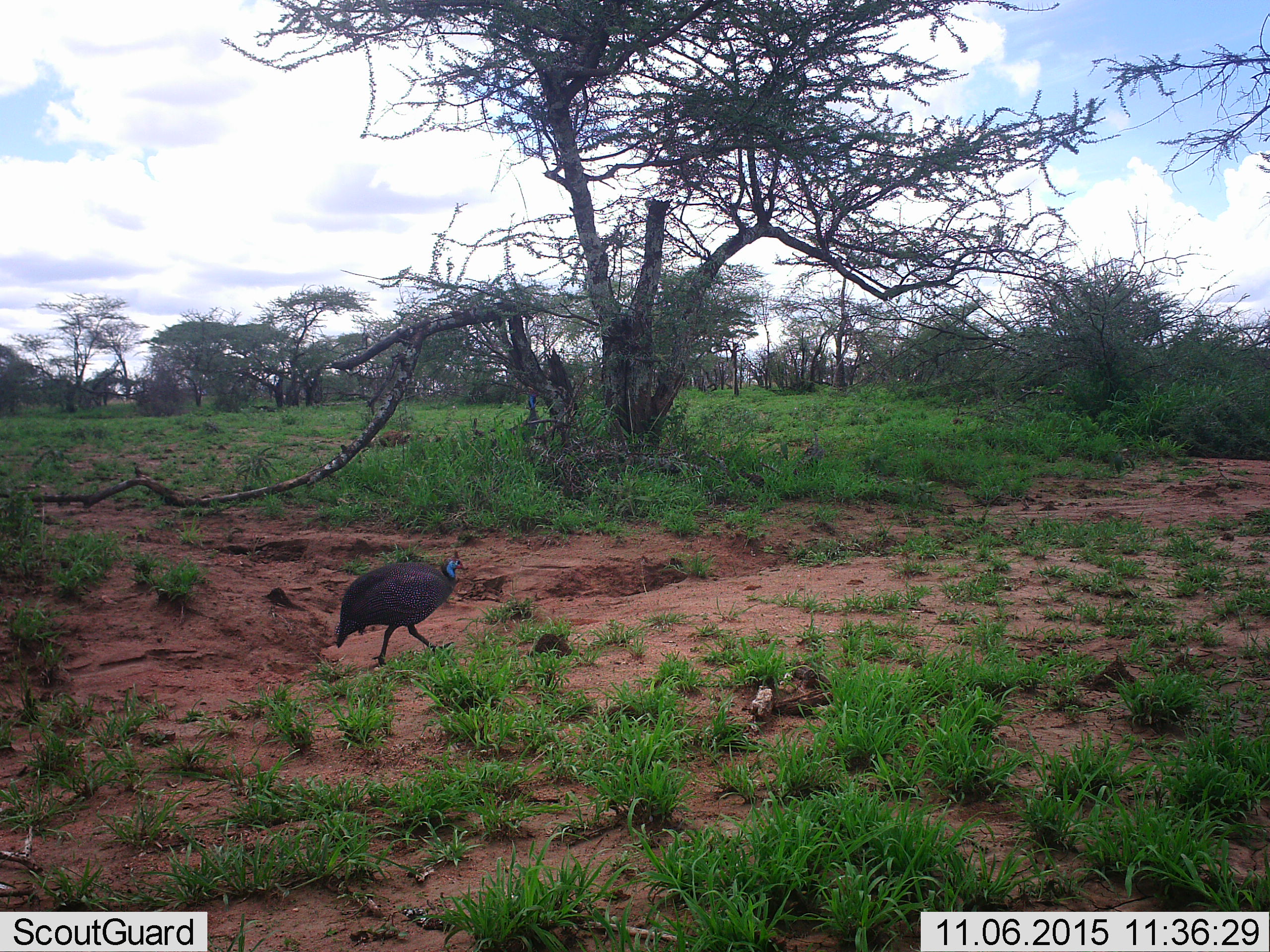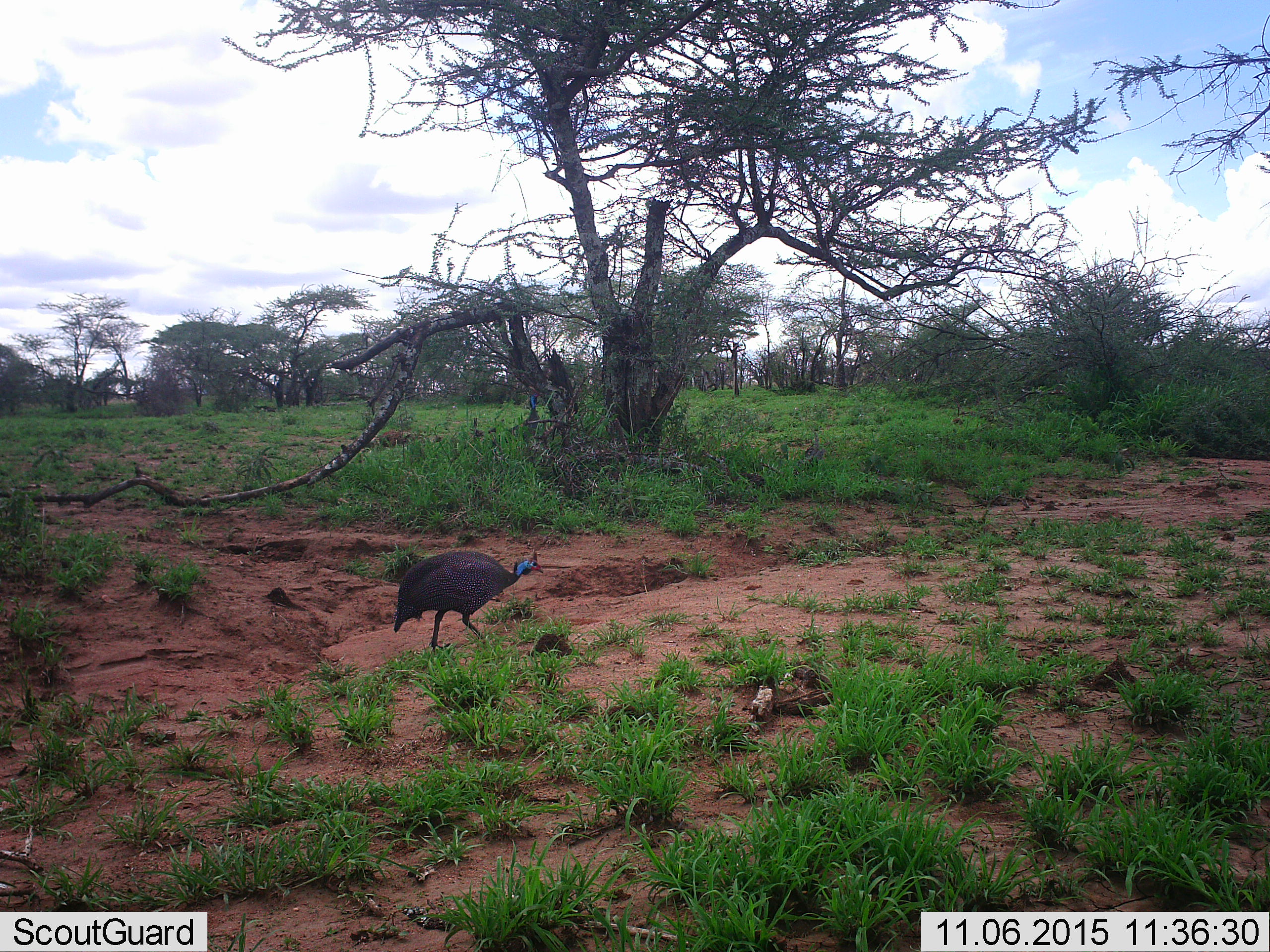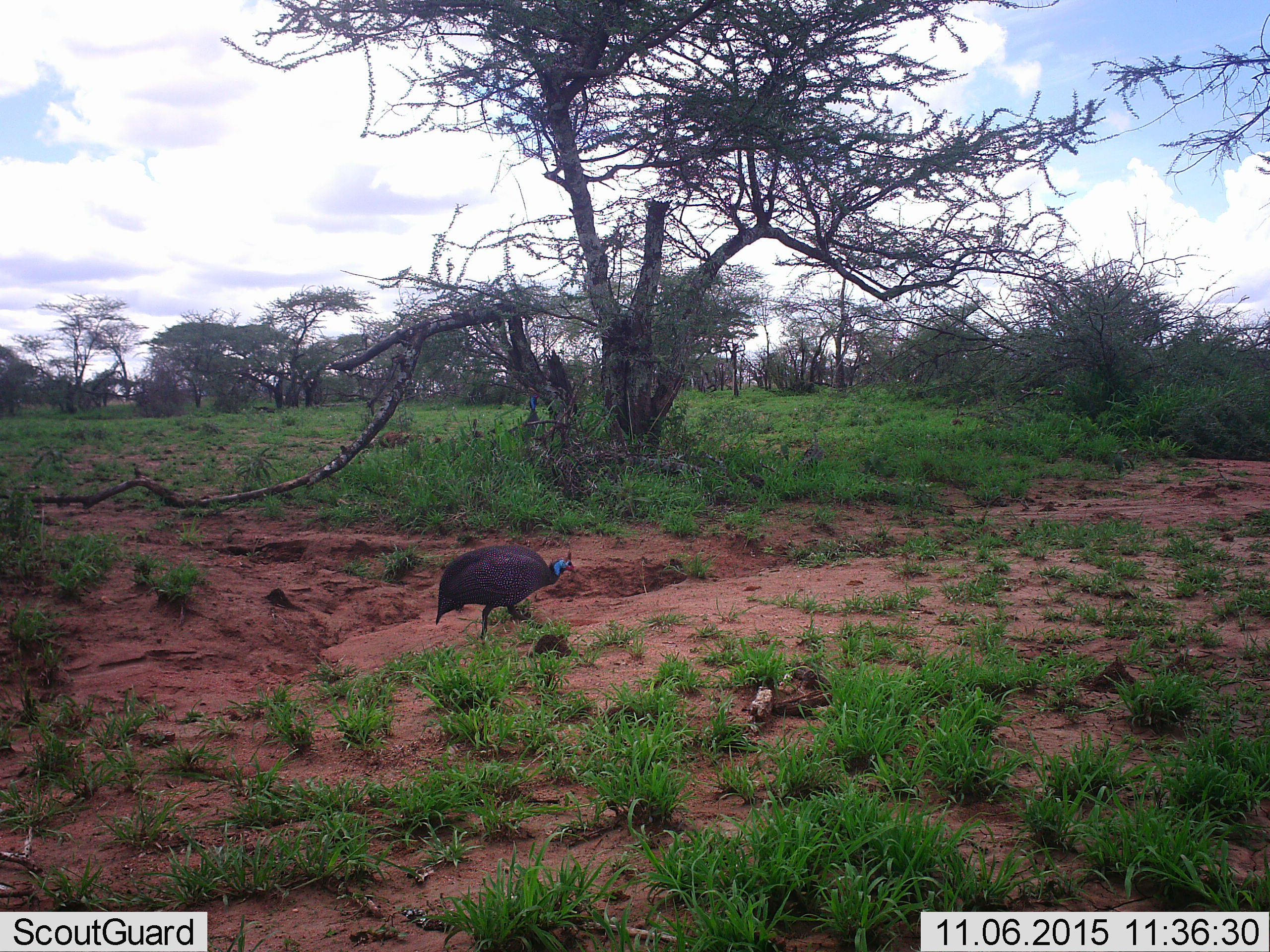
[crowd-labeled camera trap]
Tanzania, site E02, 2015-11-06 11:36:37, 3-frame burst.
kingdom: Animalia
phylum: Chordata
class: Aves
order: Galliformes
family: Numididae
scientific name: Numididae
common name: guinea fowl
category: guineafowl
Guineafowl (guinea fowl) (Numididae), count 1. Behavior (volunteer vote fractions): standing 11%, resting 0%, moving 100%, interacting 0%. Young present (vote fraction): 0%. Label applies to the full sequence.